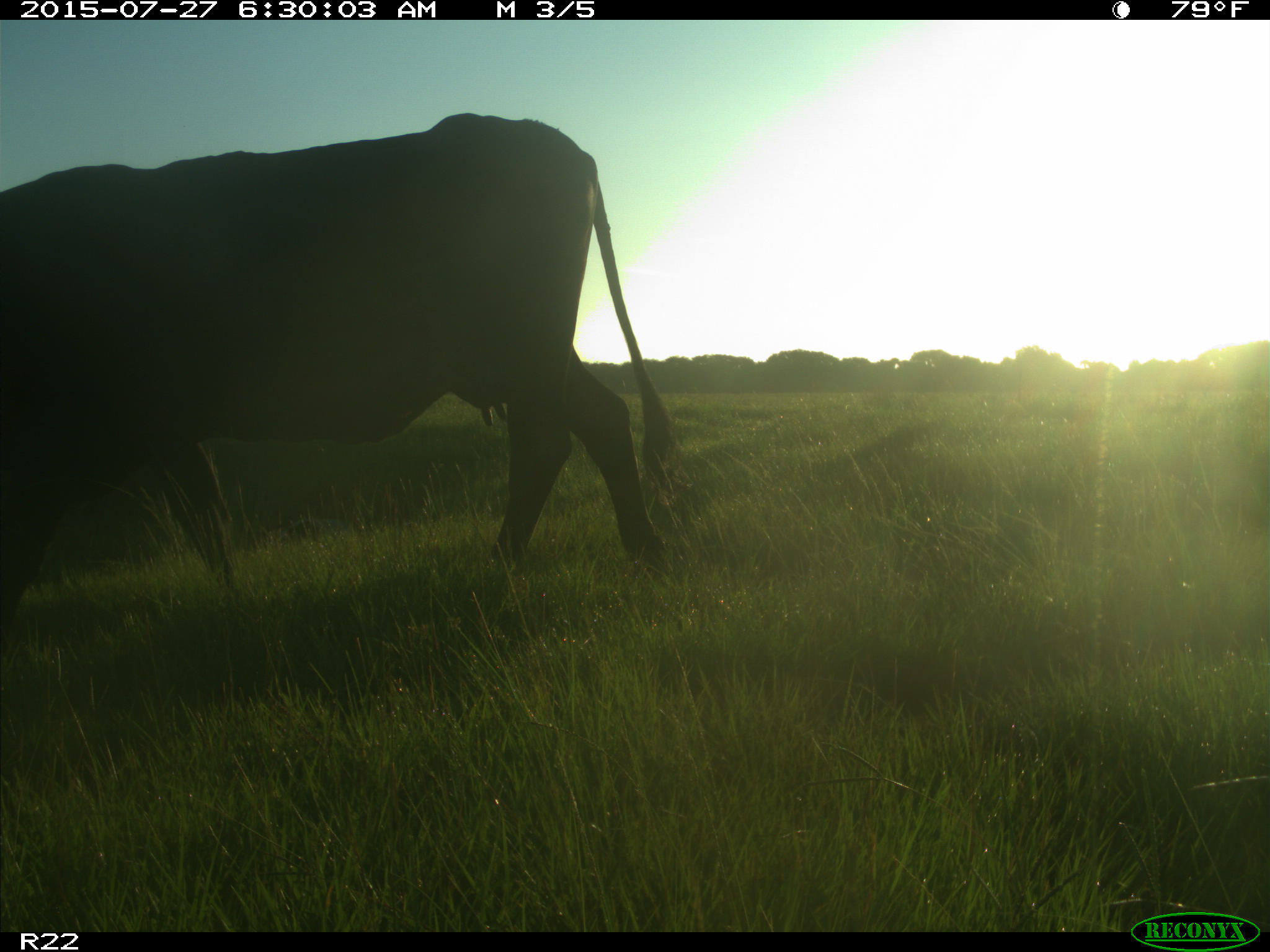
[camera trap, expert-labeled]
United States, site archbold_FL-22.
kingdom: Animalia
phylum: Chordata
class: Mammalia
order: Artiodactyla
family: Bovidae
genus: Bos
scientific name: Bos taurus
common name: domestic cow